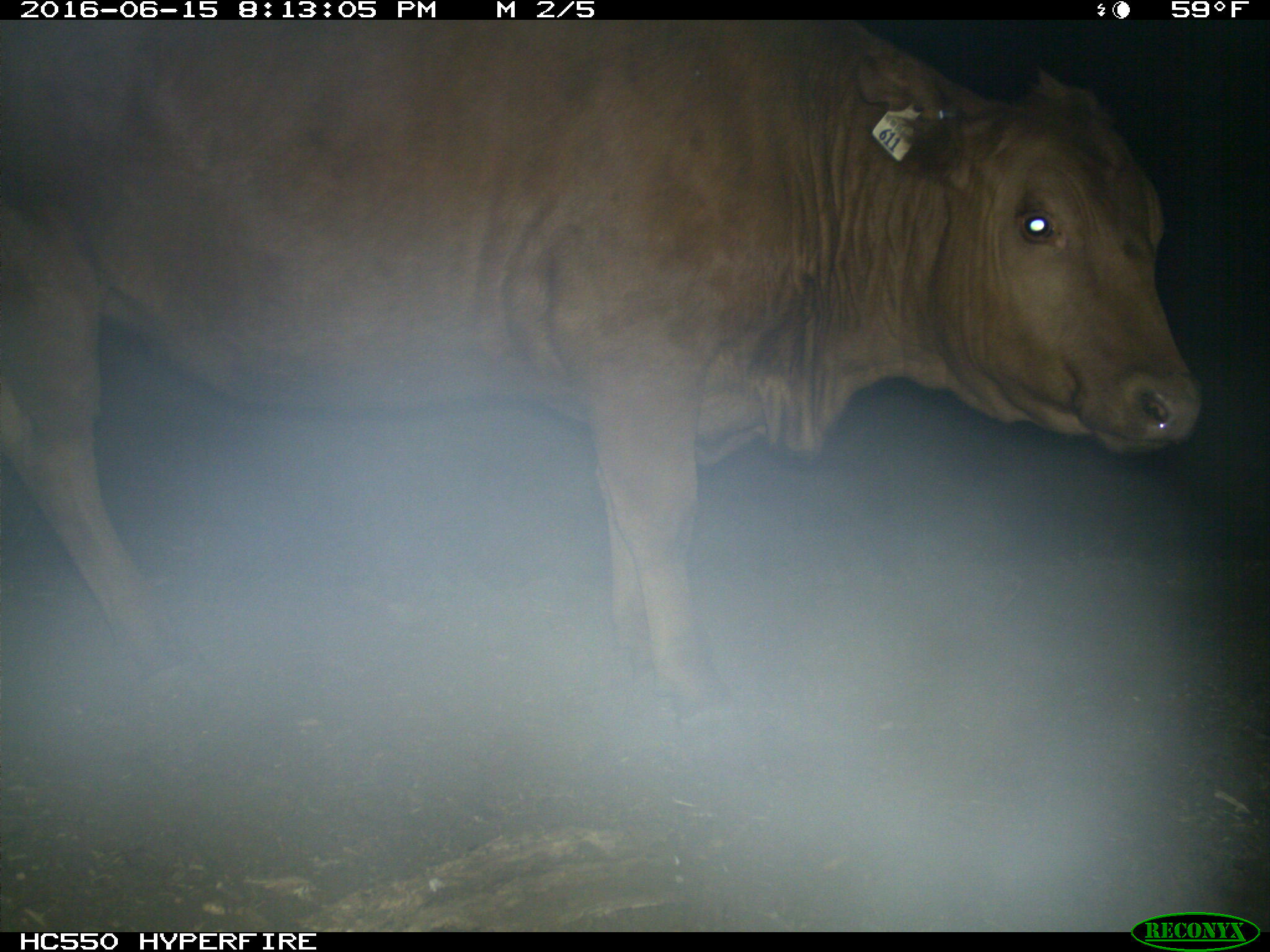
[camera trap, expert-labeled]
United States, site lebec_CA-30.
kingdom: Animalia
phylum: Chordata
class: Mammalia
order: Artiodactyla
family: Bovidae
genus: Bos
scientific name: Bos taurus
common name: domestic cow